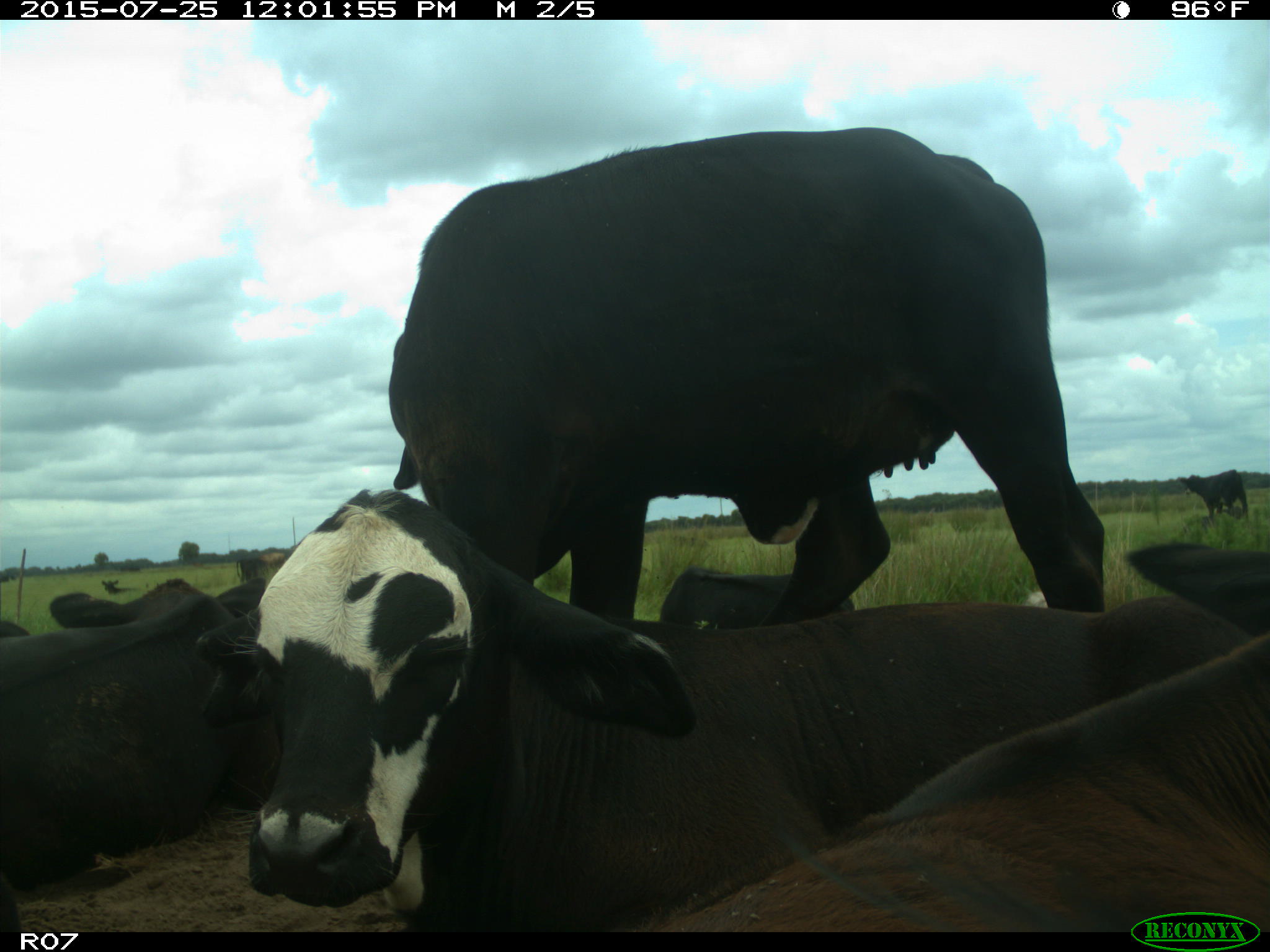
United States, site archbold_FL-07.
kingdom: Animalia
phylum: Chordata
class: Mammalia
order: Artiodactyla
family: Bovidae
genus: Bos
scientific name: Bos taurus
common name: domestic cow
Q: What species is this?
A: Bos taurus (domestic cow).